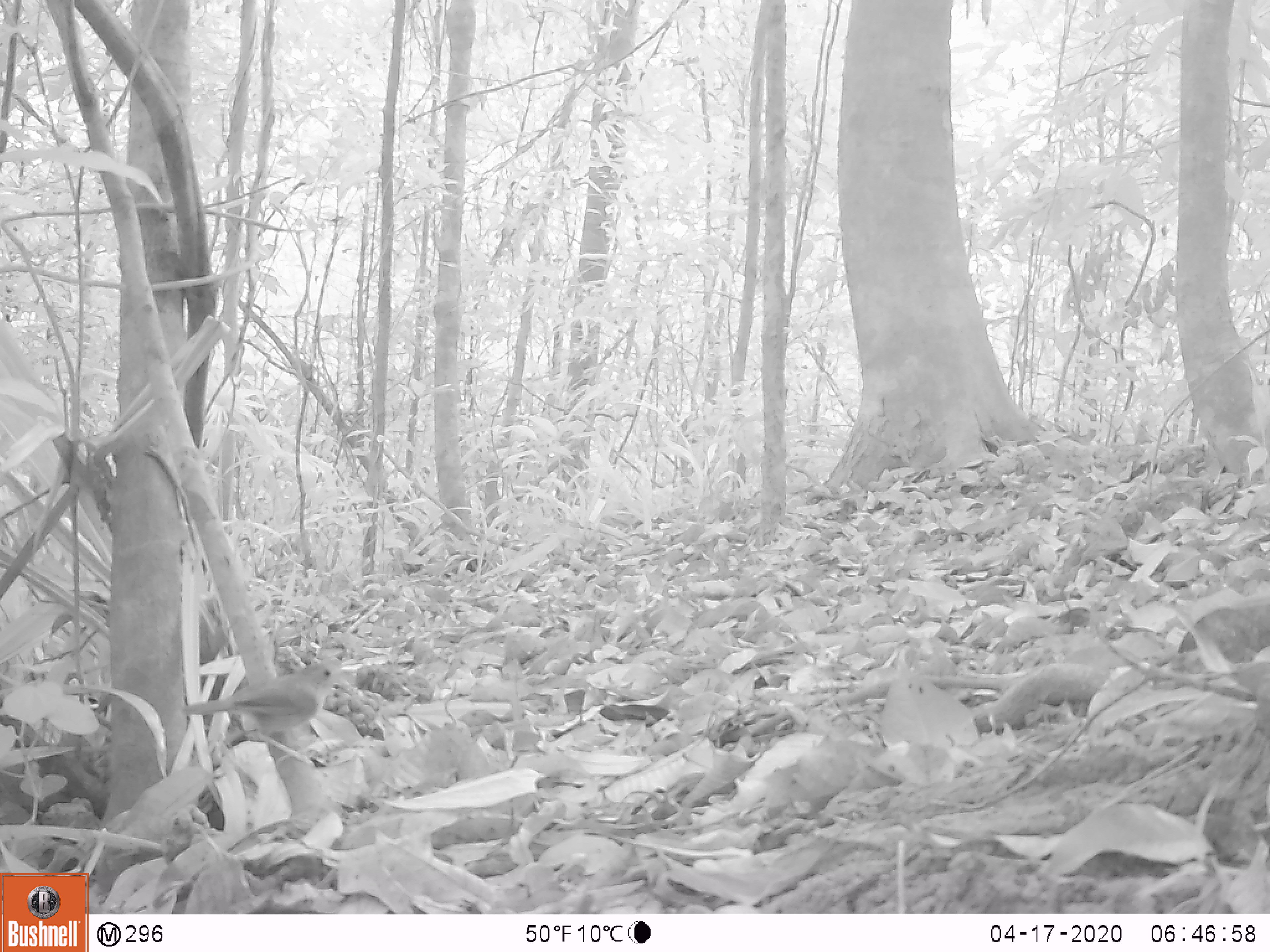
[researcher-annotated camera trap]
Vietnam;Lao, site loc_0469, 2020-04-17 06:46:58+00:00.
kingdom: Animalia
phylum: Chordata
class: Aves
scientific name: Aves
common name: bird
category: unidentified bird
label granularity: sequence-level